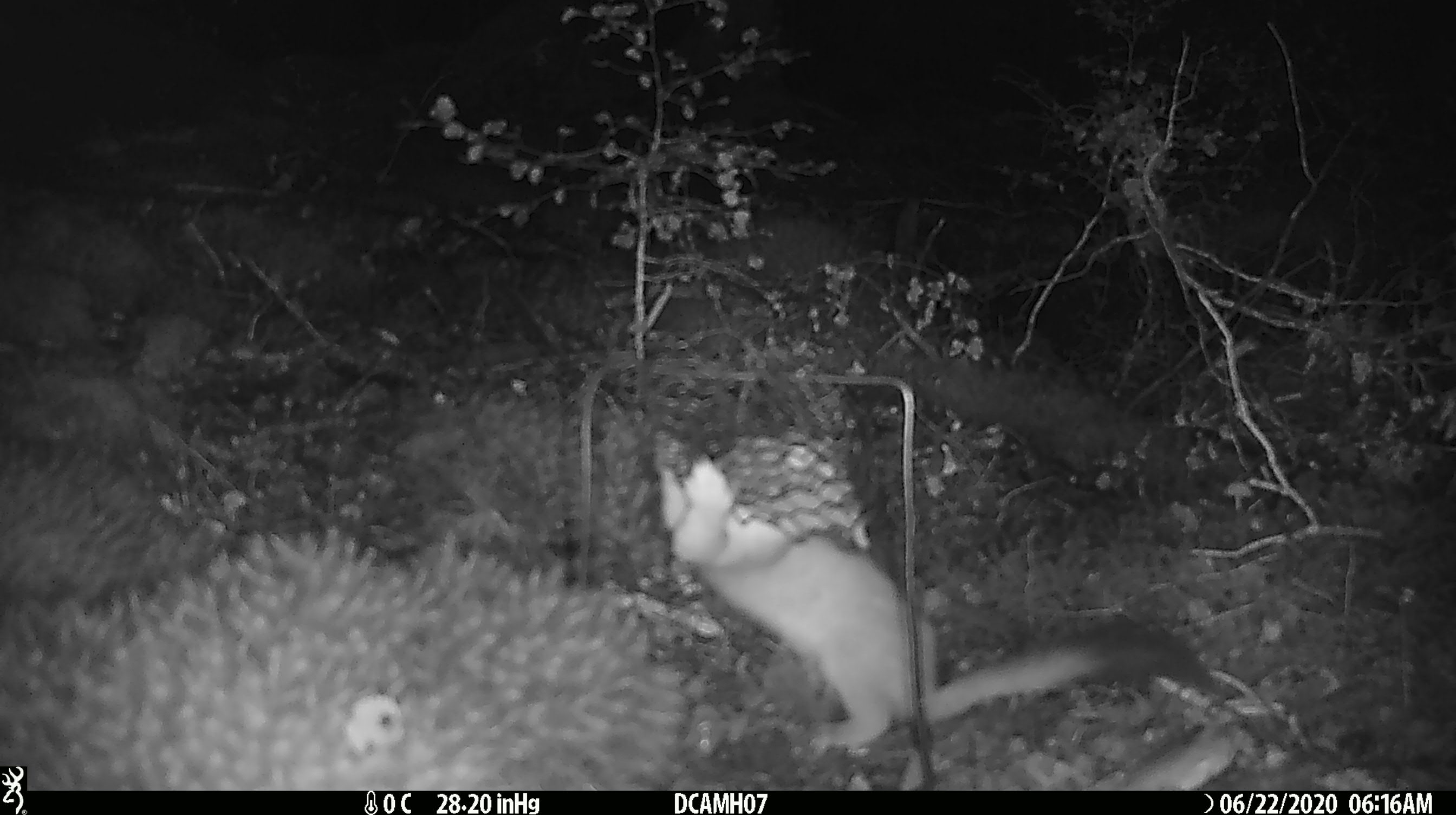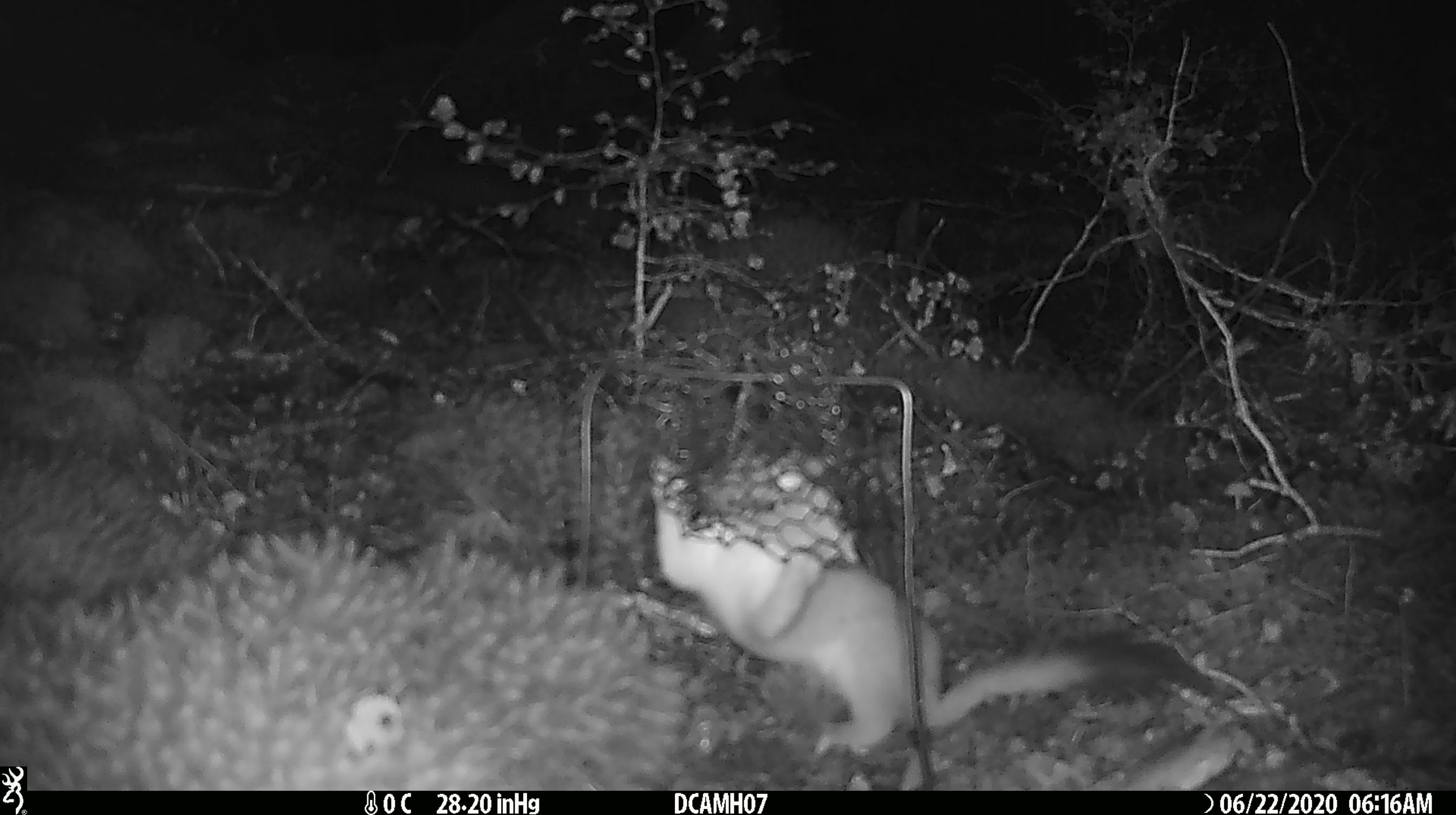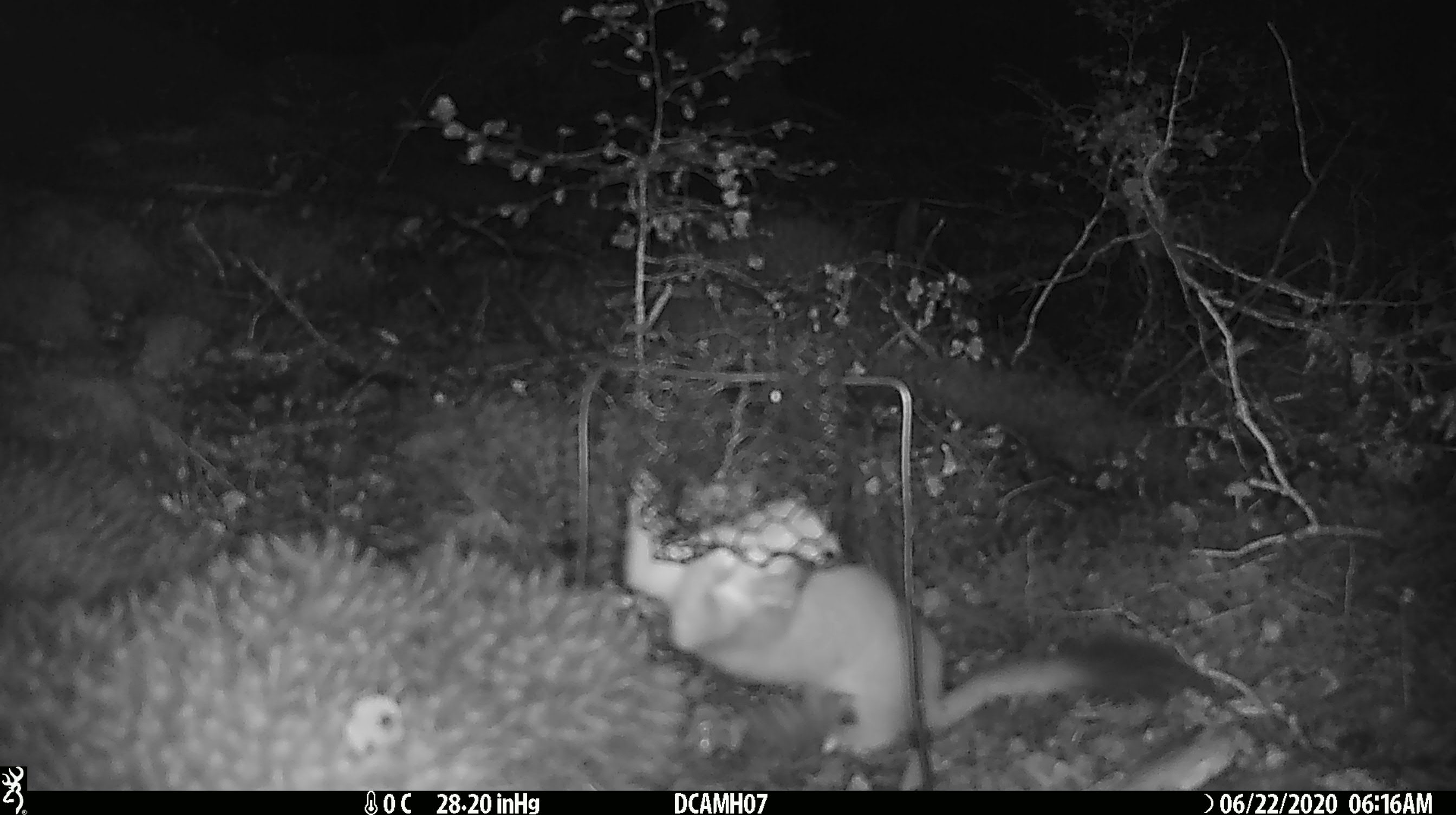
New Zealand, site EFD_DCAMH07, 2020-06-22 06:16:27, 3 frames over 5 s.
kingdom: Animalia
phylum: Chordata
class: Mammalia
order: Carnivora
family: Mustelidae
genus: Mustela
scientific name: Mustela erminea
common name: stoat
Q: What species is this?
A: Stoat (Mustela erminea).